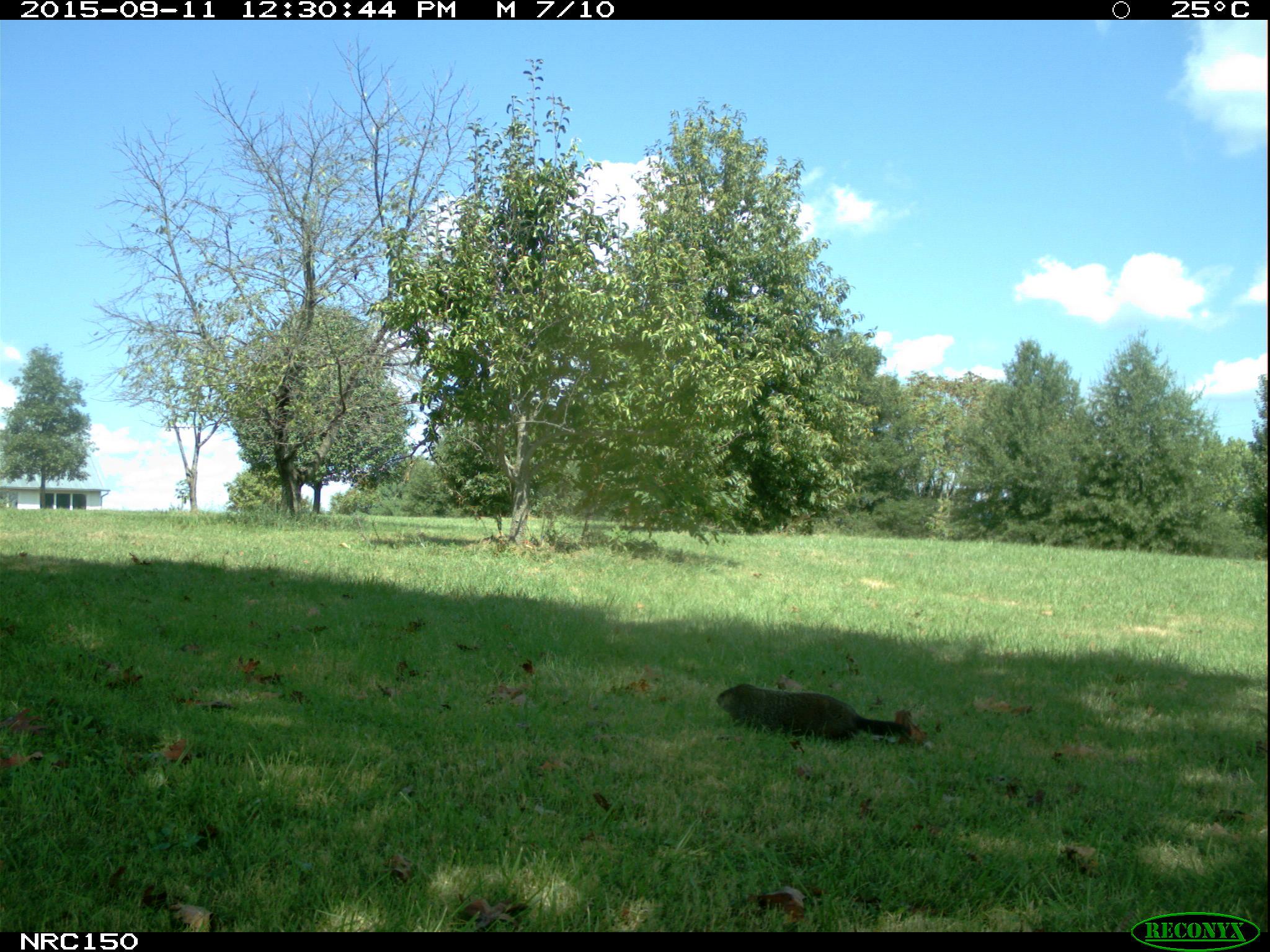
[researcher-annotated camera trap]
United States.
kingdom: Animalia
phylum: Chordata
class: Mammalia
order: Rodentia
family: Sciuridae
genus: Marmota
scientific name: Marmota monax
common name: woodchuck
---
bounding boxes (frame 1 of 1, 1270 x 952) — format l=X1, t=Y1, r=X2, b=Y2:
Woodchuck: l=712, t=671, r=923, b=753